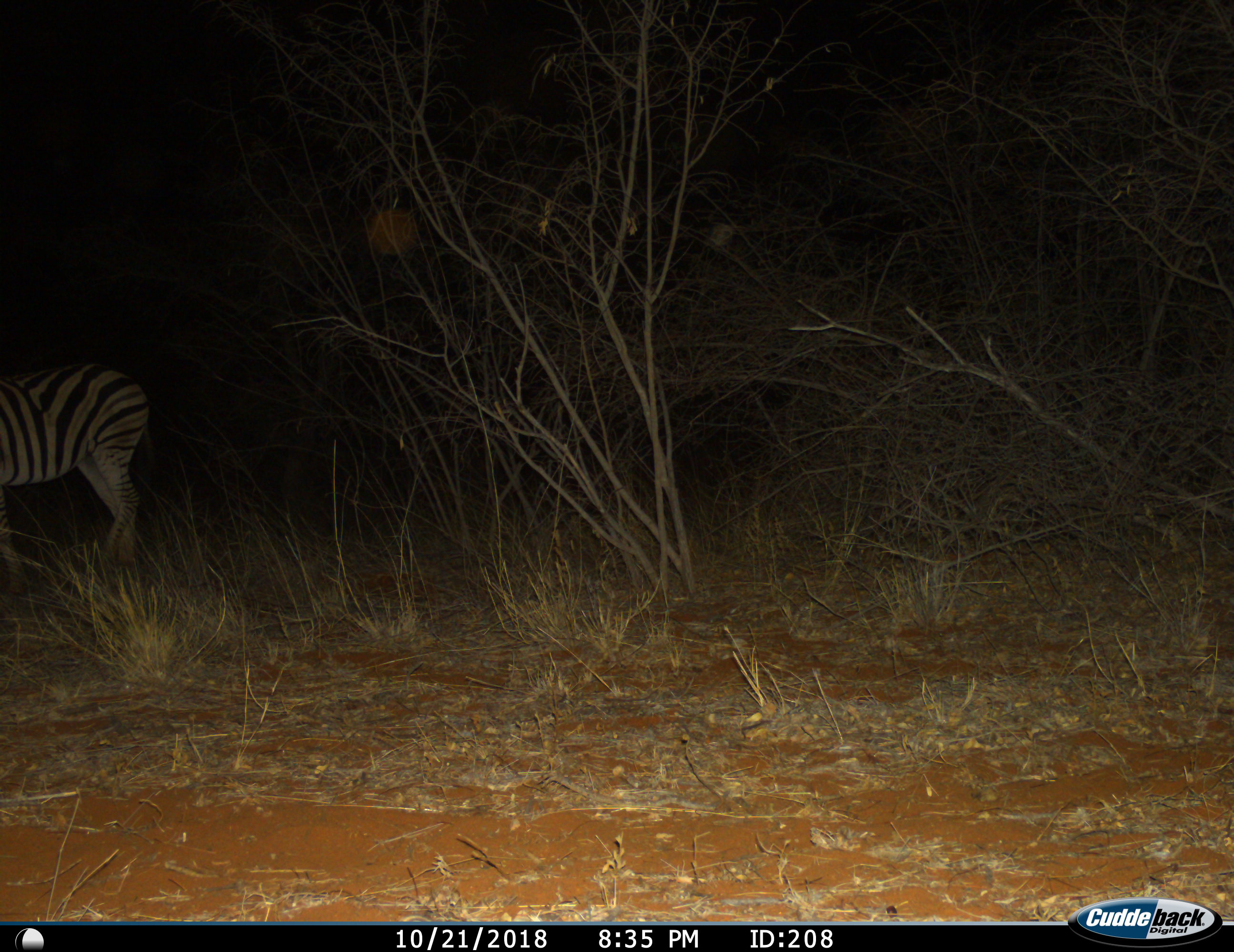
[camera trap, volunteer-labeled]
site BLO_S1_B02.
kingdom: Animalia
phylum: Chordata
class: Mammalia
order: Perissodactyla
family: Equidae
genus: Equus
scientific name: Equus quagga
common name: plains zebra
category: zebraplains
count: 1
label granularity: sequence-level